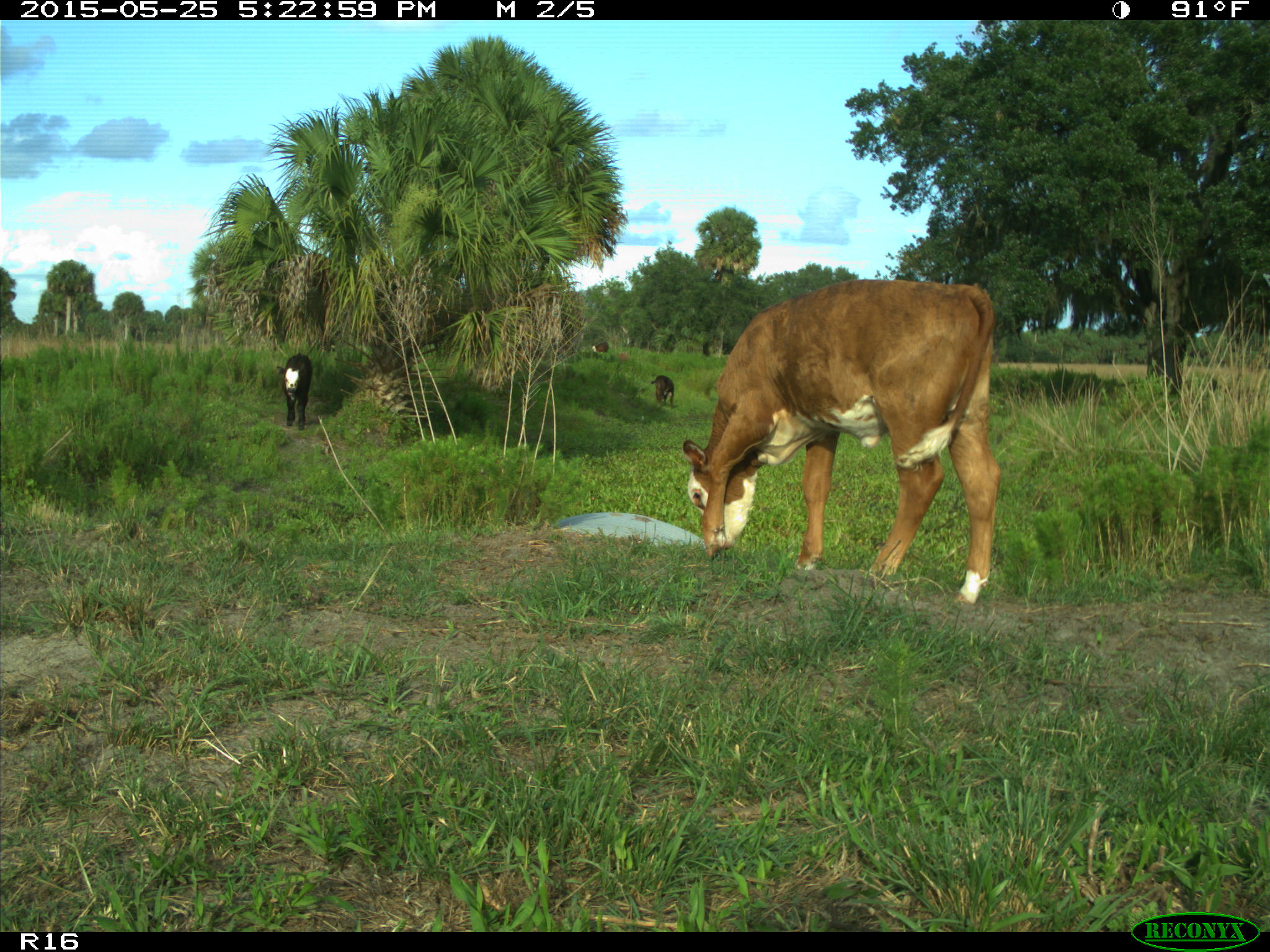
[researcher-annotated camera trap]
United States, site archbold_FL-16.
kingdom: Animalia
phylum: Chordata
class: Mammalia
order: Artiodactyla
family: Bovidae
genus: Bos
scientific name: Bos taurus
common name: domestic cow